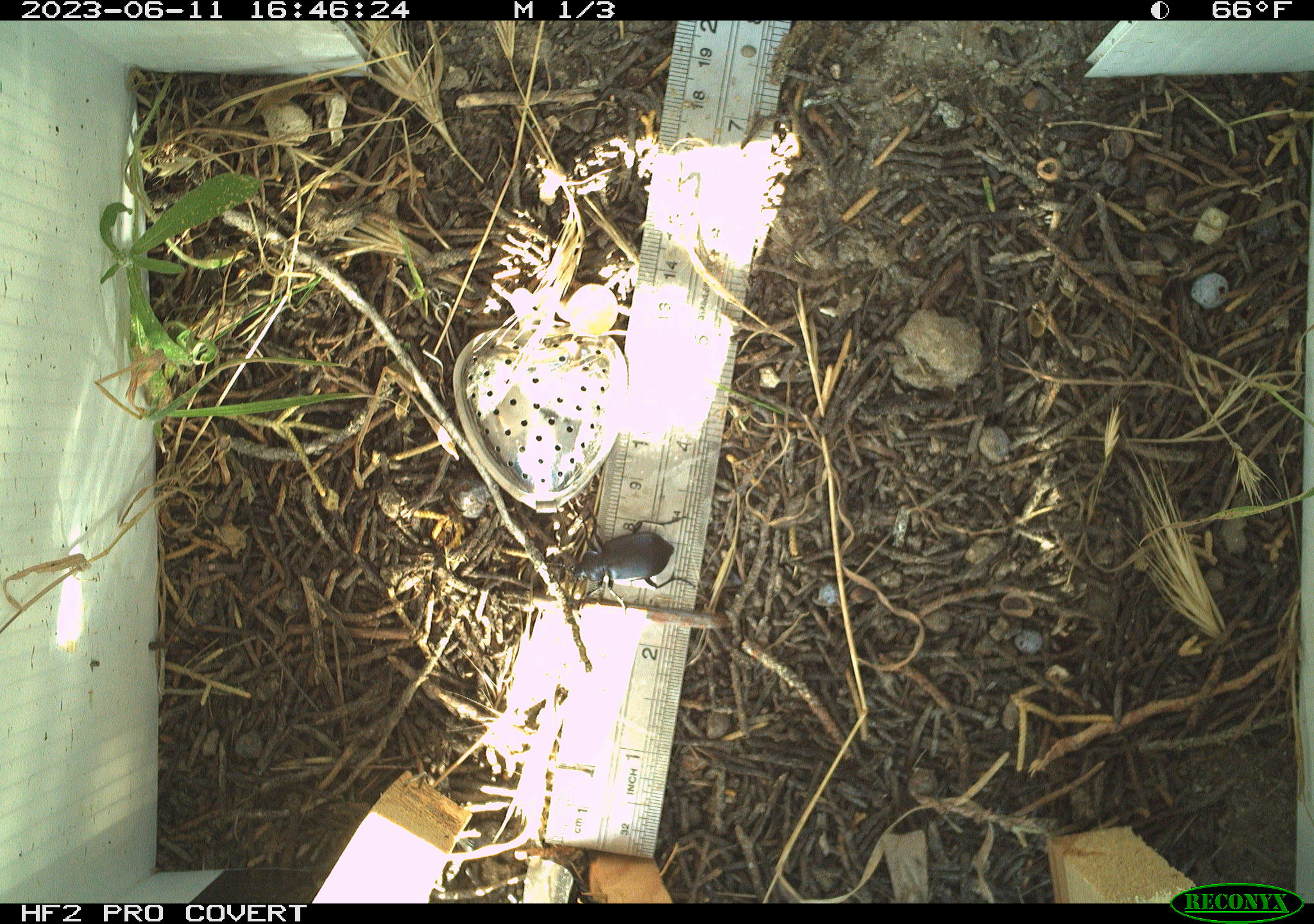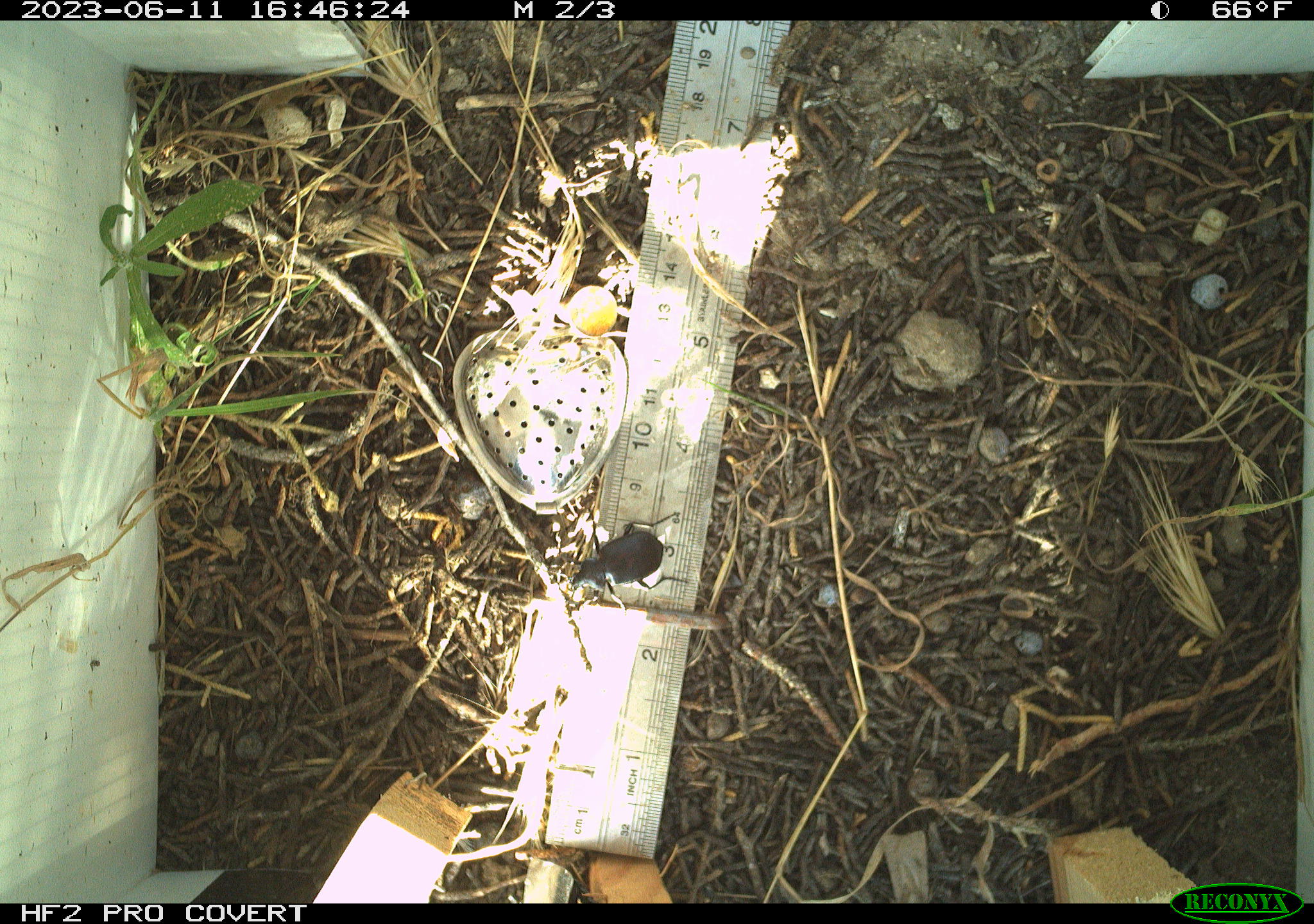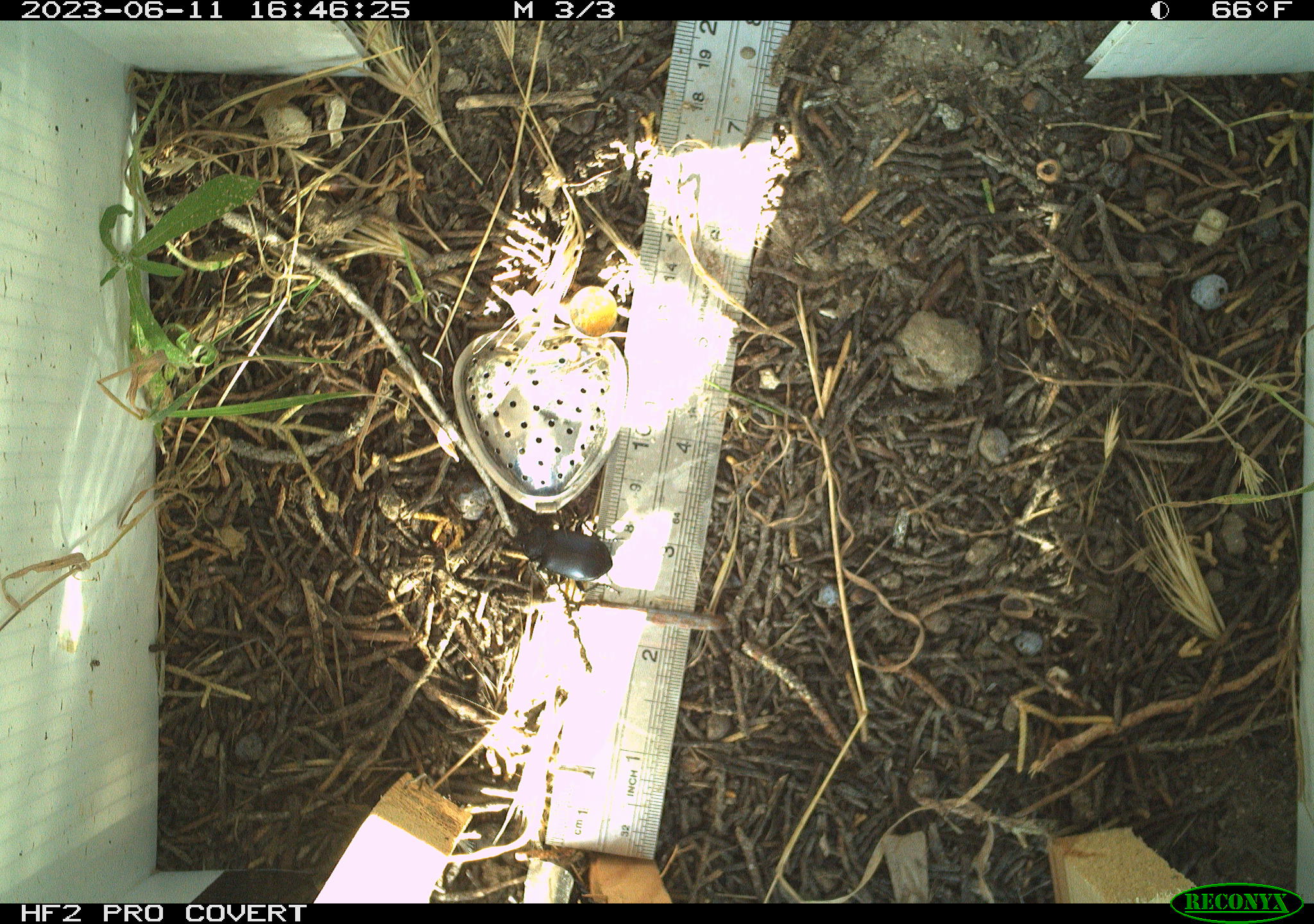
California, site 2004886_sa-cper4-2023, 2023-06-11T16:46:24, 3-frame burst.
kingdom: Animalia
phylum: Arthropoda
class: Insecta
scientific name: Insecta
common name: insect